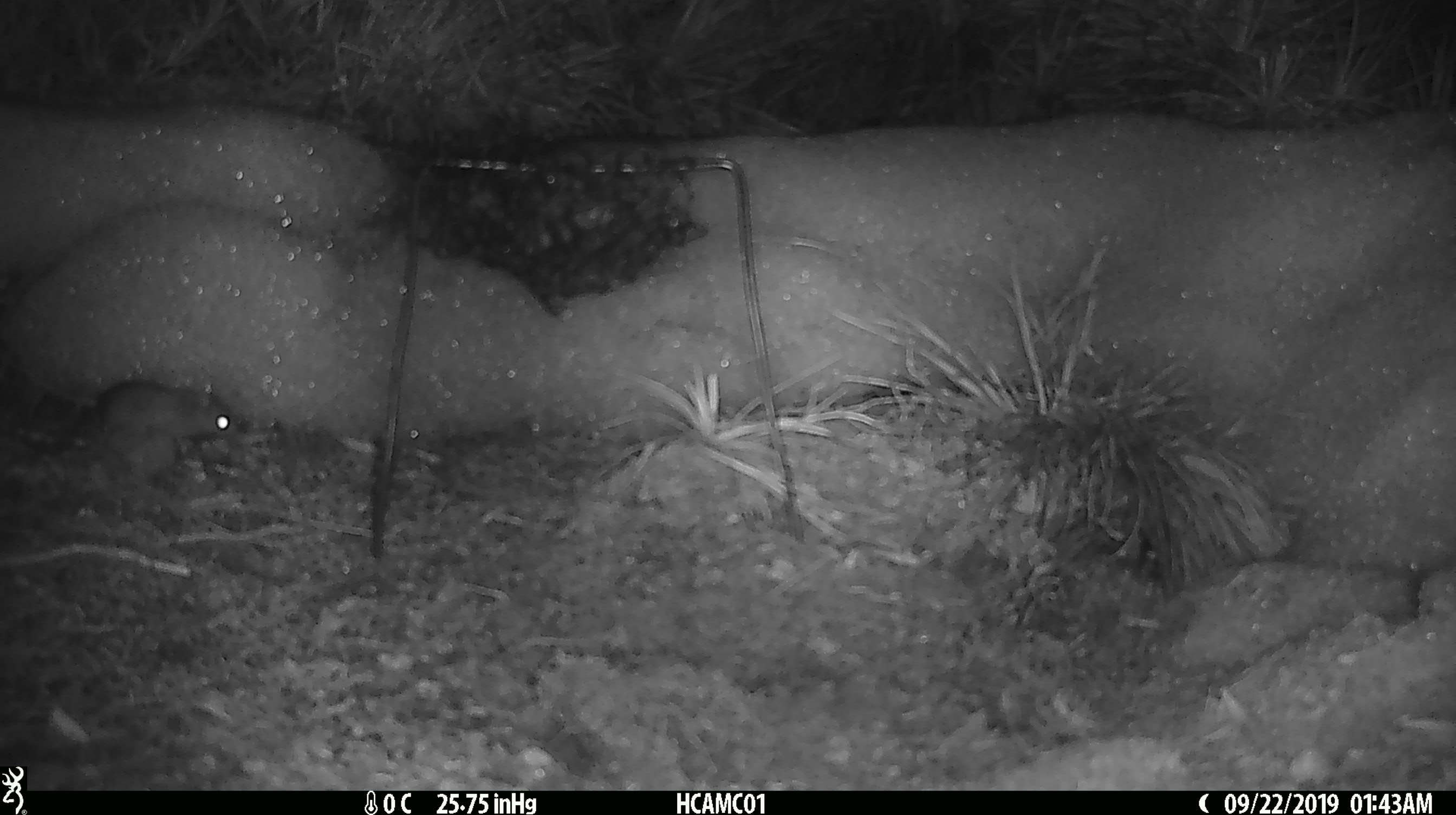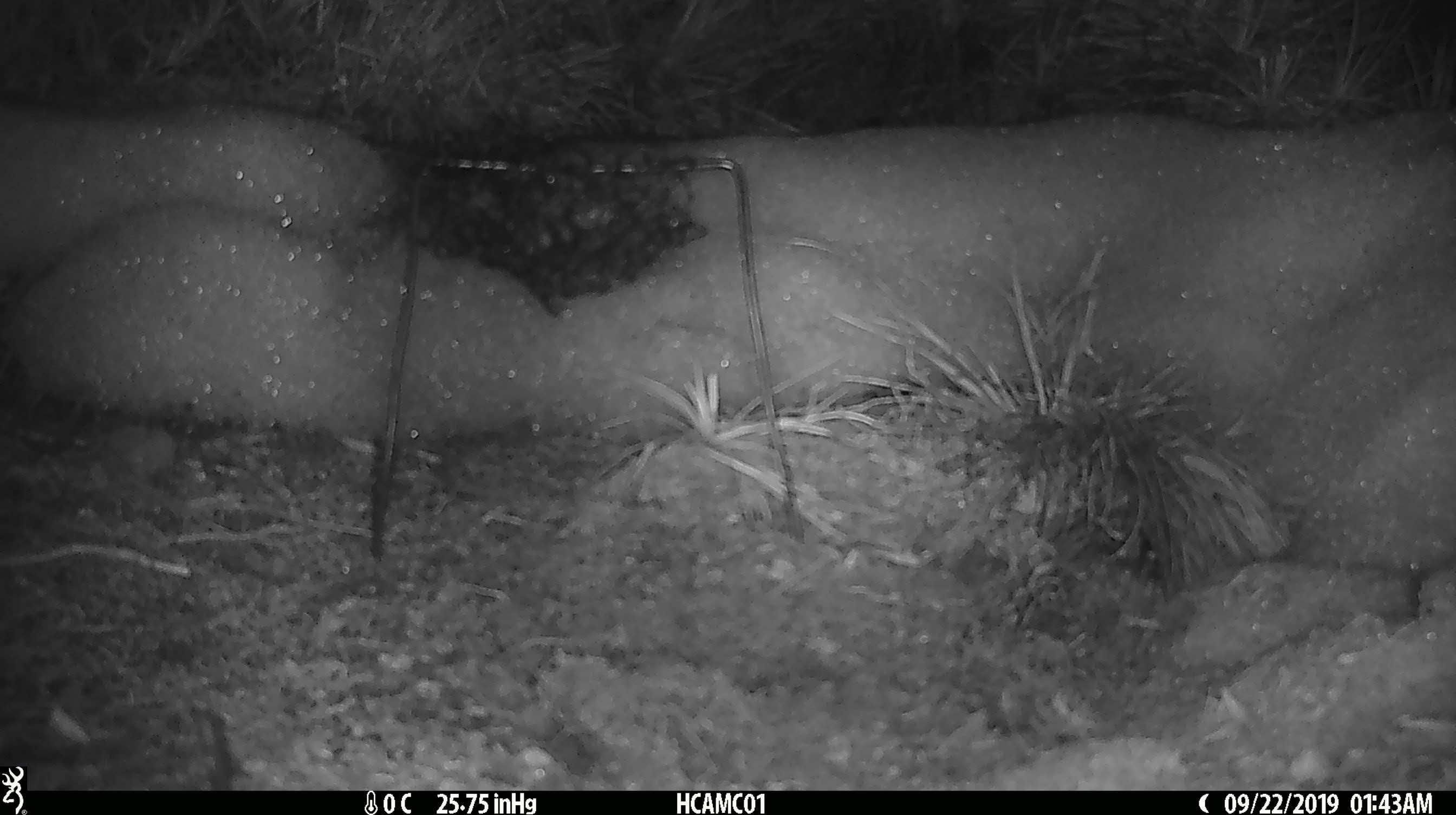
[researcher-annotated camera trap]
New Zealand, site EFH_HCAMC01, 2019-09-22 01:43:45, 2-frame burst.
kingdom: Animalia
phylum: Chordata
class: Mammalia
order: Rodentia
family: Muridae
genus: Mus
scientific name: Mus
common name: mouse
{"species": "mouse (Mus)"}